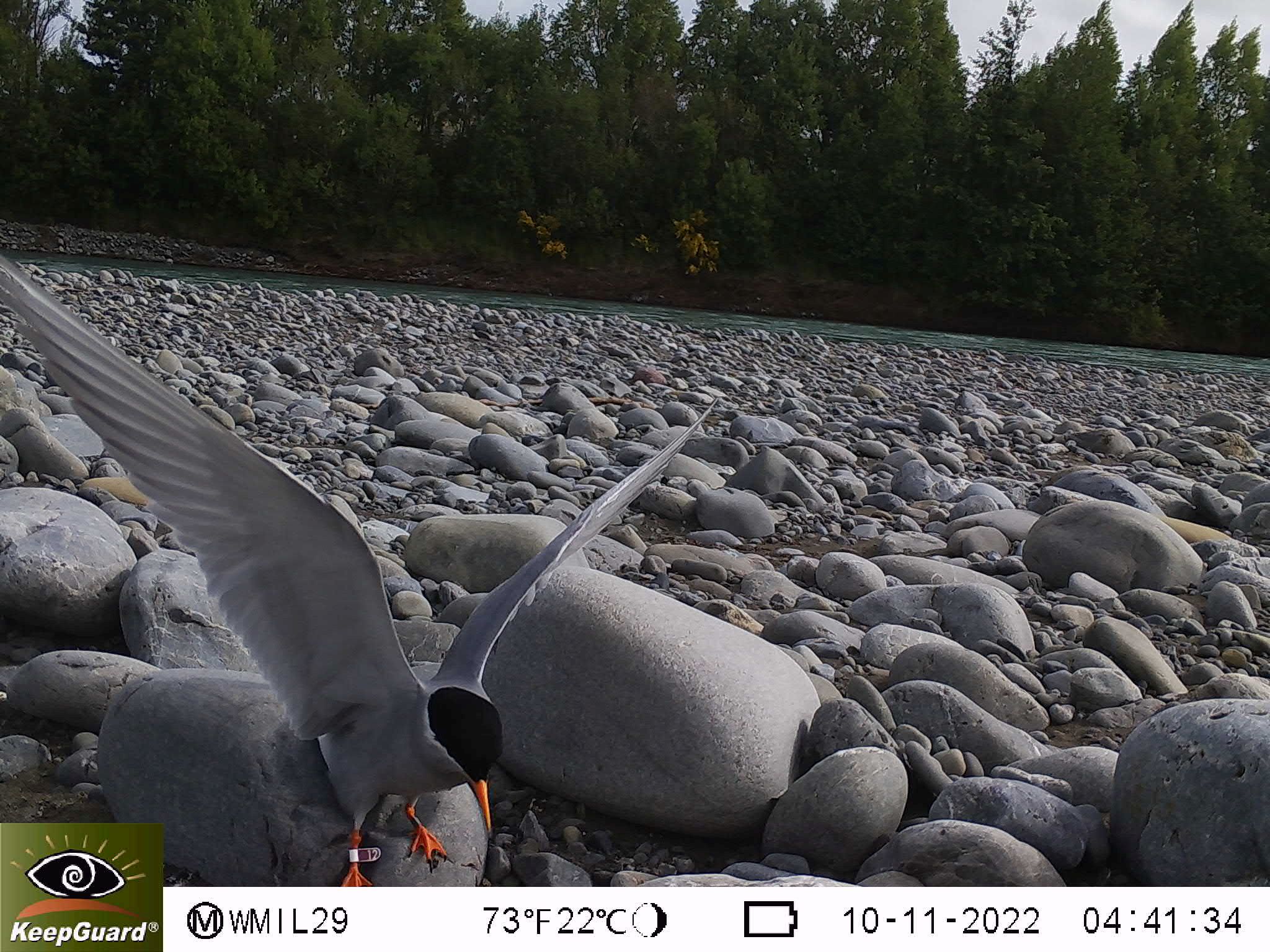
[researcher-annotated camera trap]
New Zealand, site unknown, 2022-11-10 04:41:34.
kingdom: Animalia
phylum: Chordata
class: Aves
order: Charadriiformes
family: Laridae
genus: Chlidonias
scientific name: Chlidonias albostriatus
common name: black-fronted tern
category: black fronted tern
Black fronted tern (black-fronted tern) (Chlidonias albostriatus).